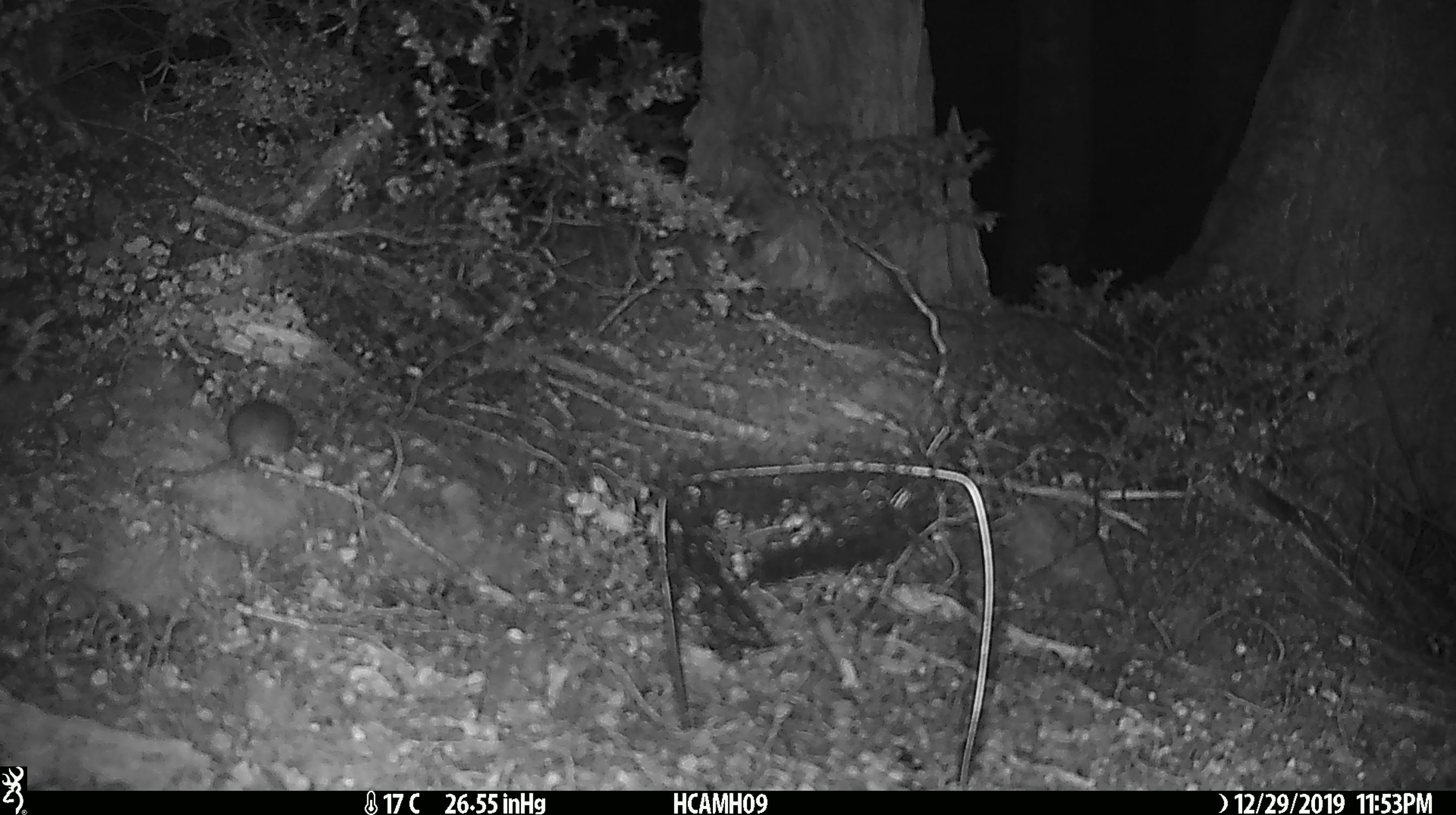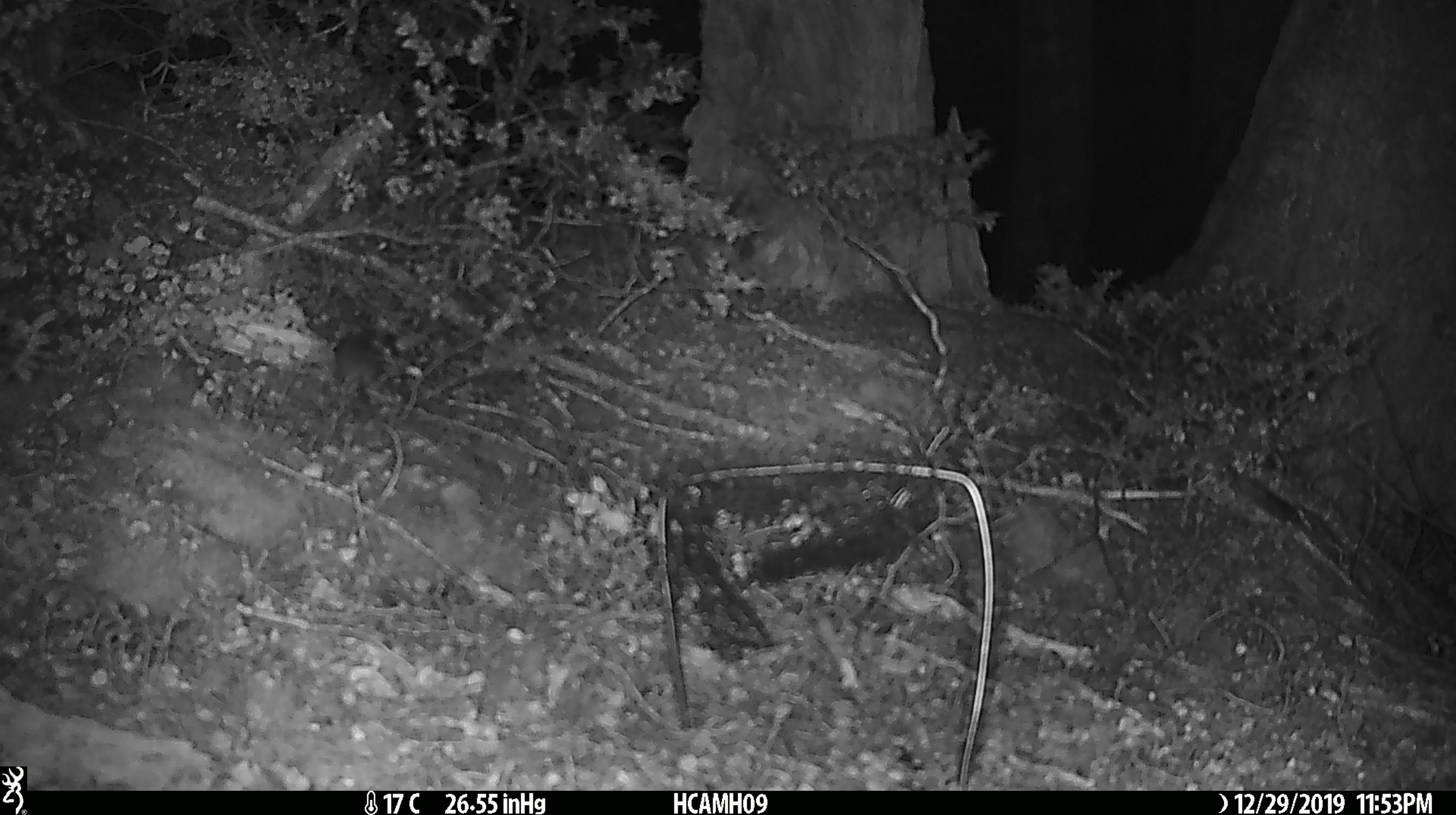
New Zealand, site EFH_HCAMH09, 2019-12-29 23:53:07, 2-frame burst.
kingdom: Animalia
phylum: Chordata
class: Mammalia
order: Rodentia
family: Muridae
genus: Mus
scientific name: Mus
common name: mouse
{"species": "mouse (Mus)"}